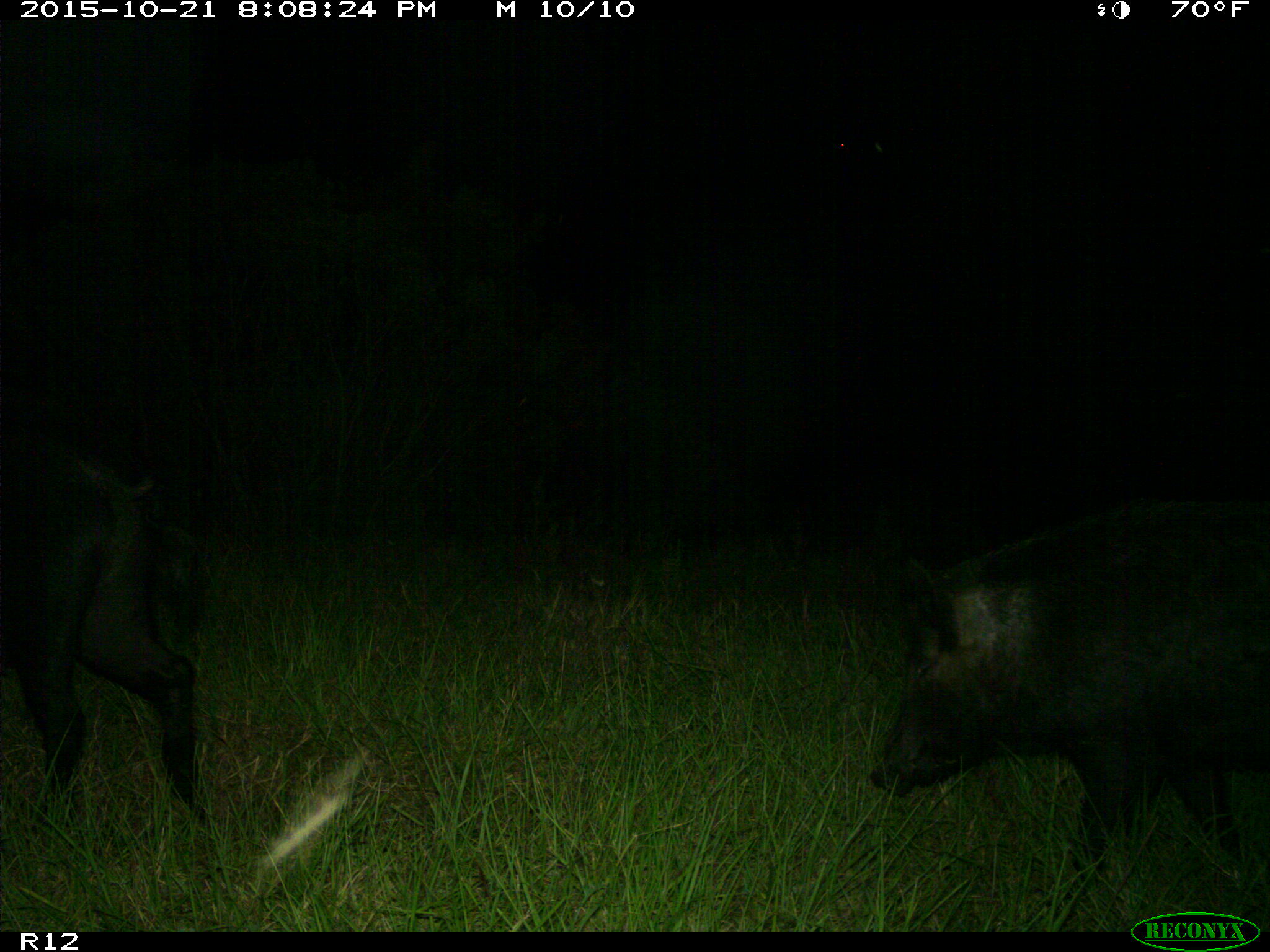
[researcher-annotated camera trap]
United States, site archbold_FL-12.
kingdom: Animalia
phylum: Chordata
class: Mammalia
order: Artiodactyla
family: Suidae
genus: Sus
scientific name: Sus scrofa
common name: wild boar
Sus scrofa (wild boar).